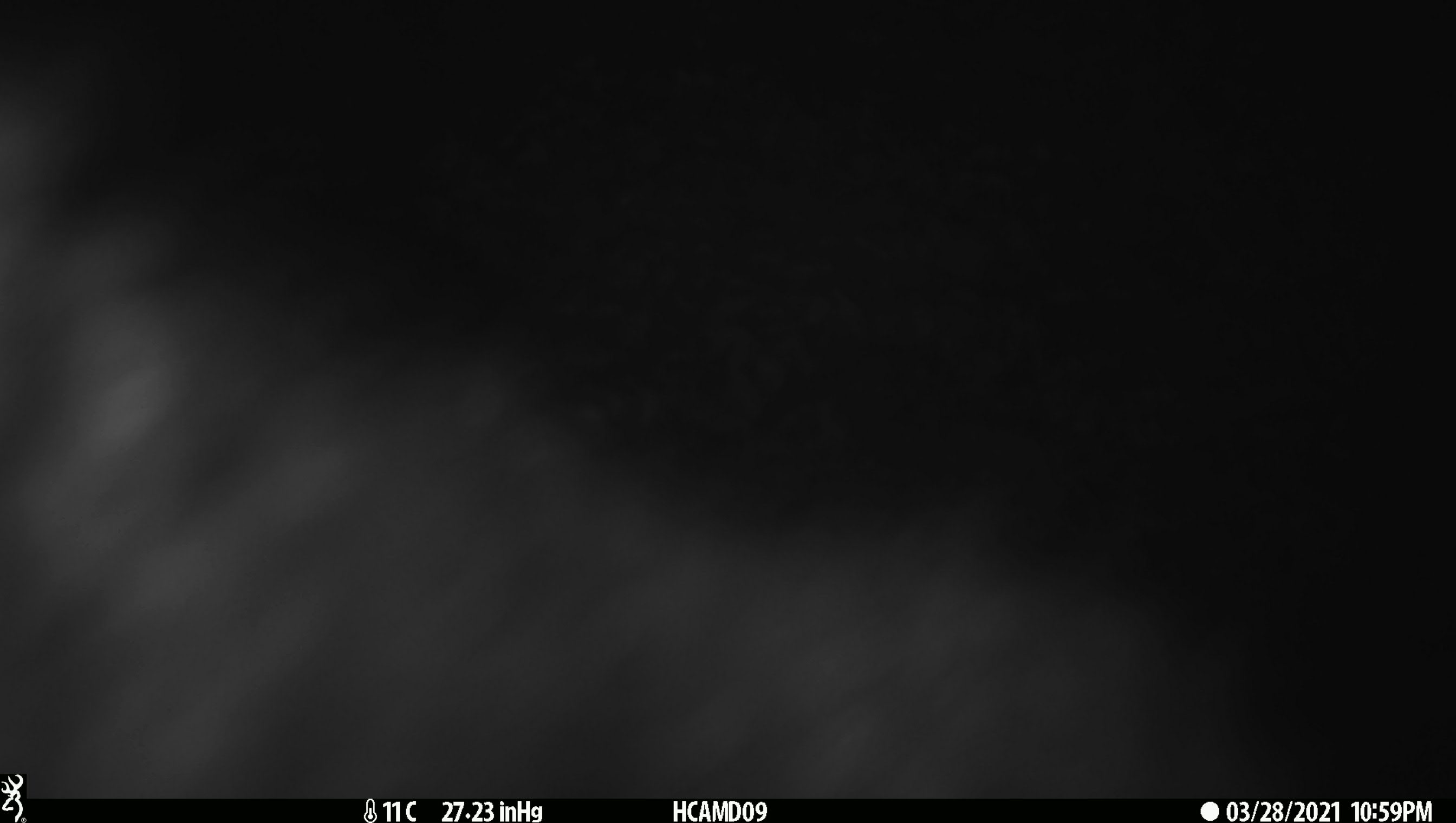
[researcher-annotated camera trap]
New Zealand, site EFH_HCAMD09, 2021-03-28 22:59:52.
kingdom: Animalia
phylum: Chordata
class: Mammalia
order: Diprotodontia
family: Phalangeridae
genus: Trichosurus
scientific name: Trichosurus vulpecula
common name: common brushtail possum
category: possum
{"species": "possum (common brushtail possum) (Trichosurus vulpecula)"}